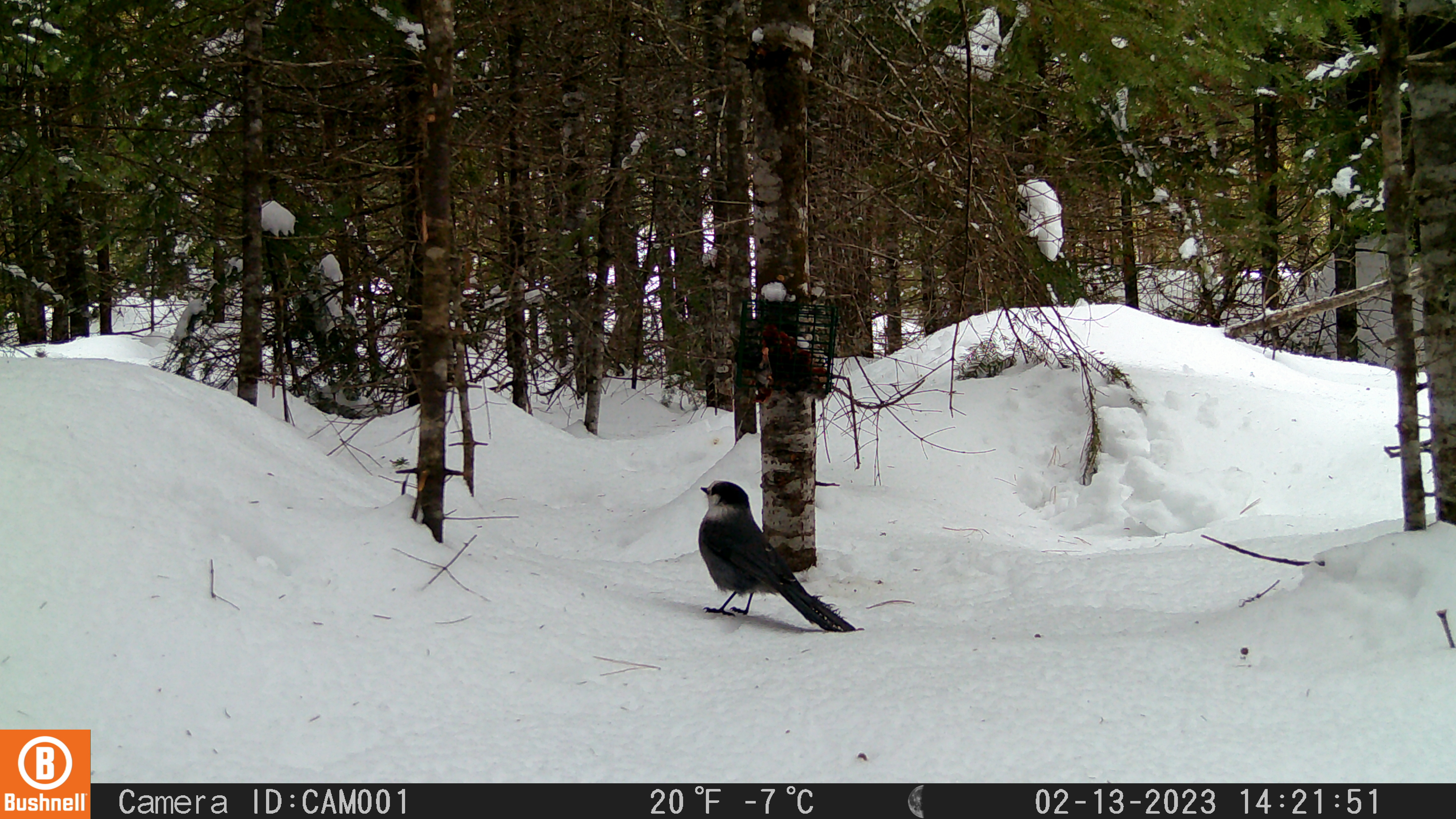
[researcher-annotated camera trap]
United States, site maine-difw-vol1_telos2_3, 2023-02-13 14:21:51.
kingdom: Animalia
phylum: Chordata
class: Aves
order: Passeriformes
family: Corvidae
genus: Perisoreus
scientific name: Perisoreus canadensis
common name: canada jay